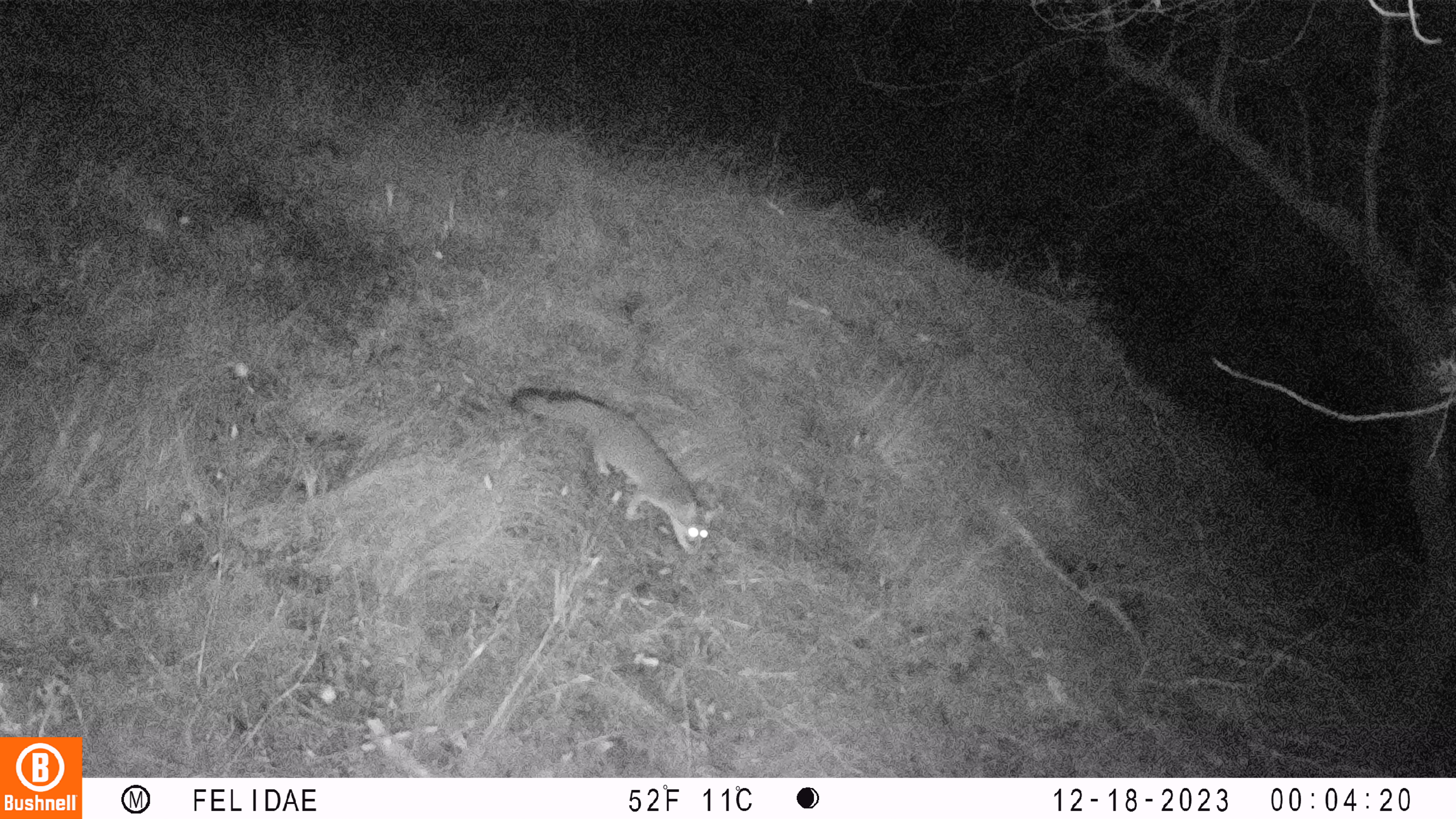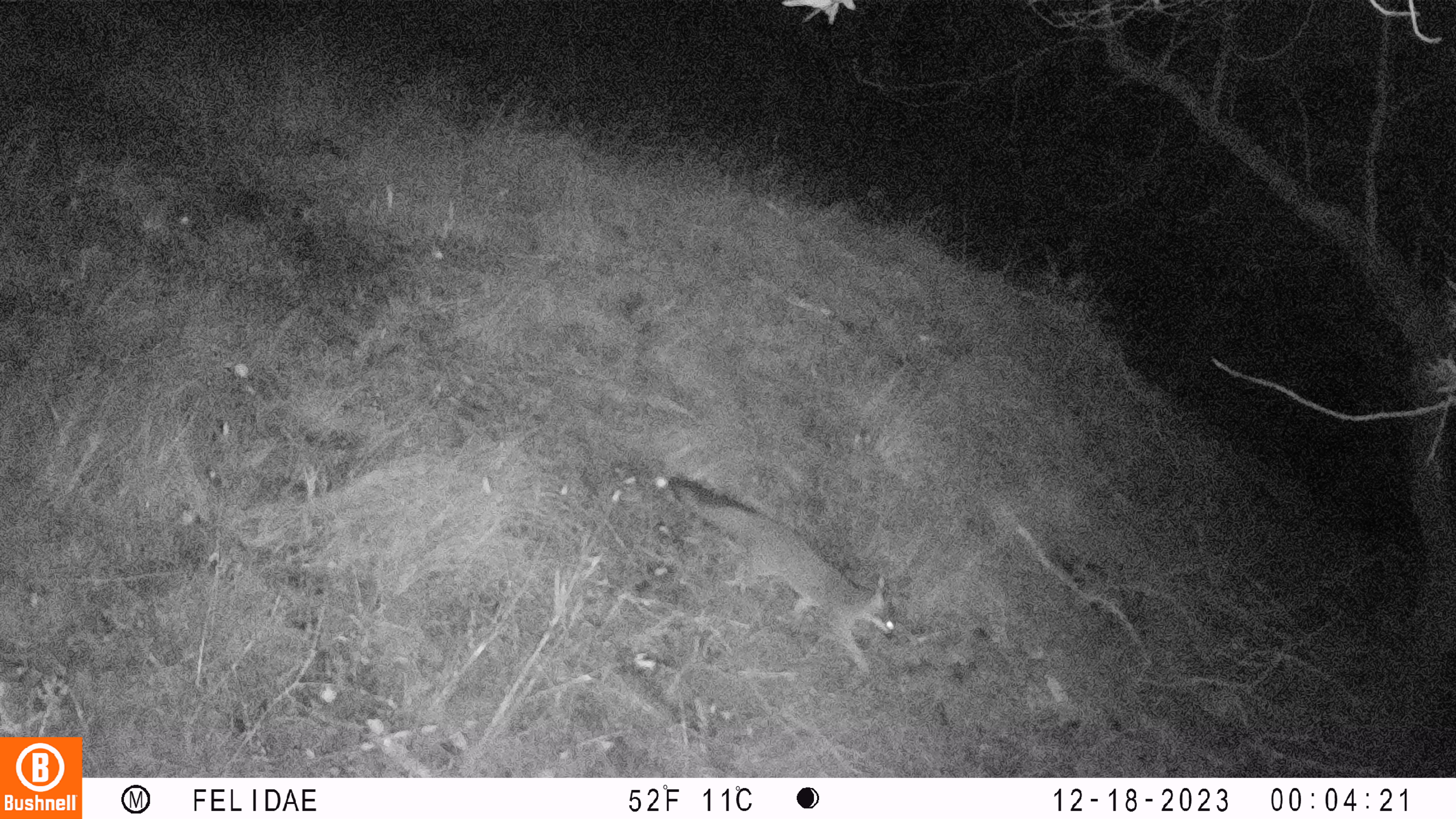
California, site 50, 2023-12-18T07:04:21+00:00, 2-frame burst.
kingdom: Animalia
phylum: Chordata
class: Mammalia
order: Carnivora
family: Canidae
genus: Urocyon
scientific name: Urocyon cinereoargenteus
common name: gray fox